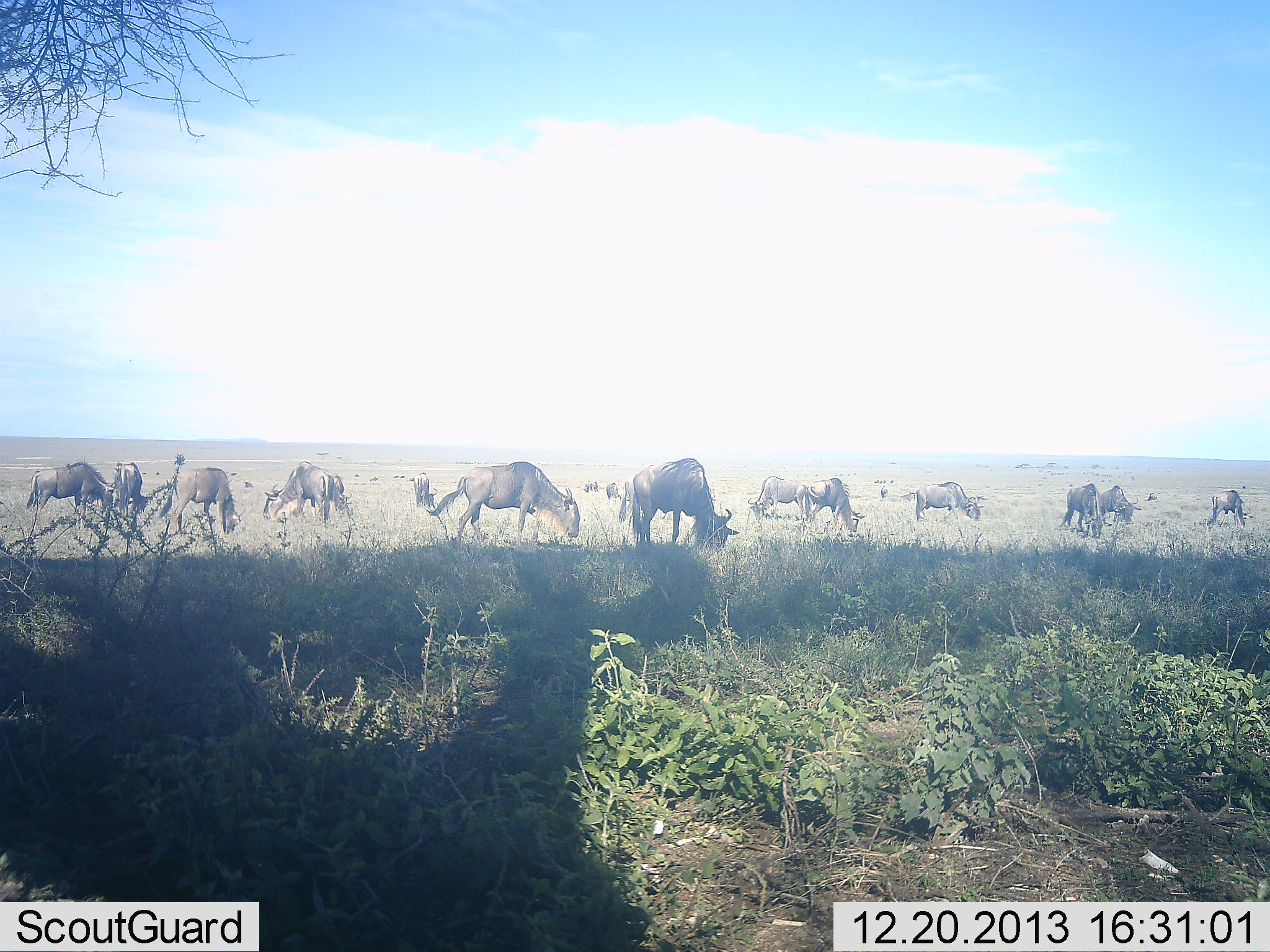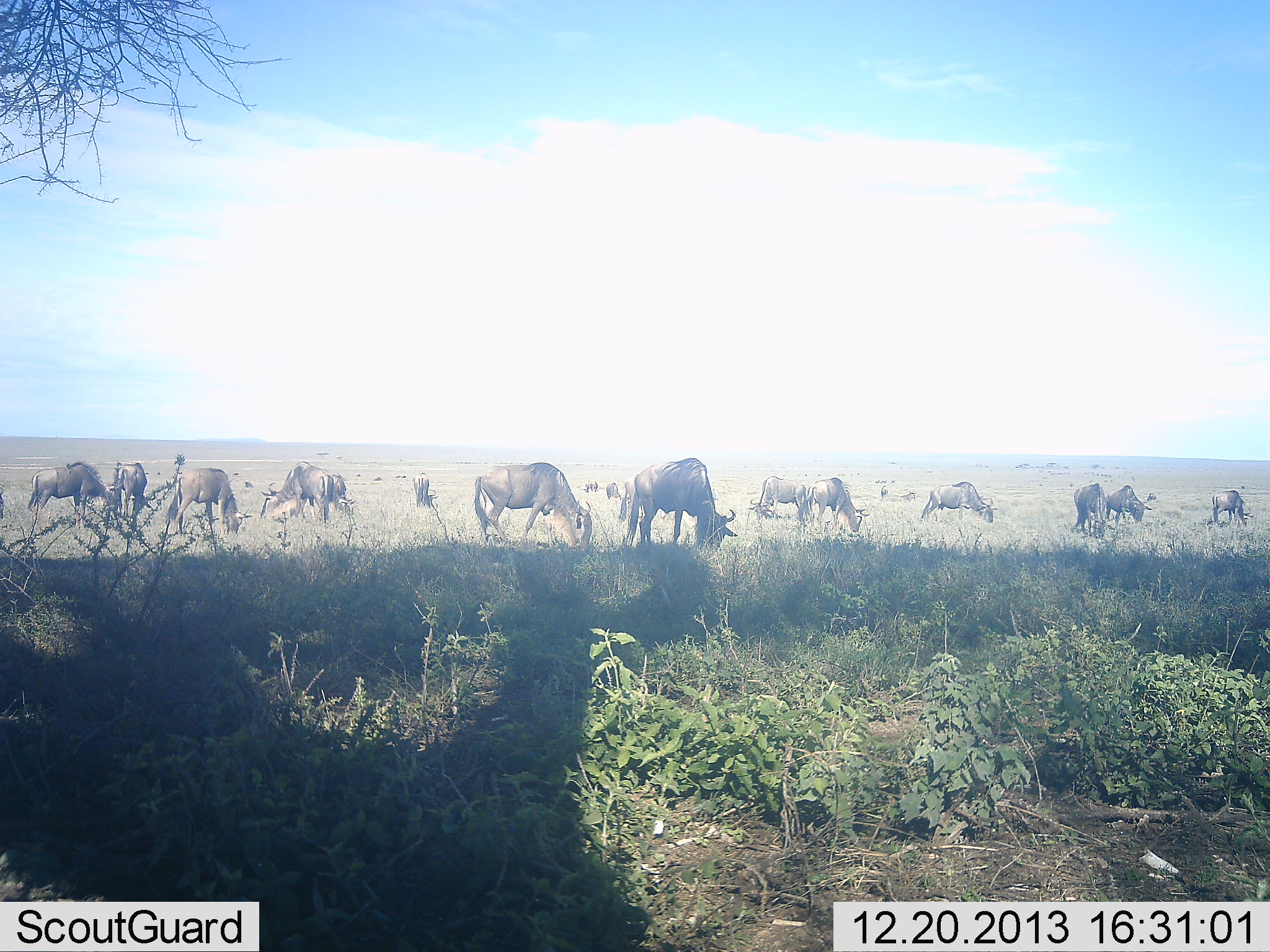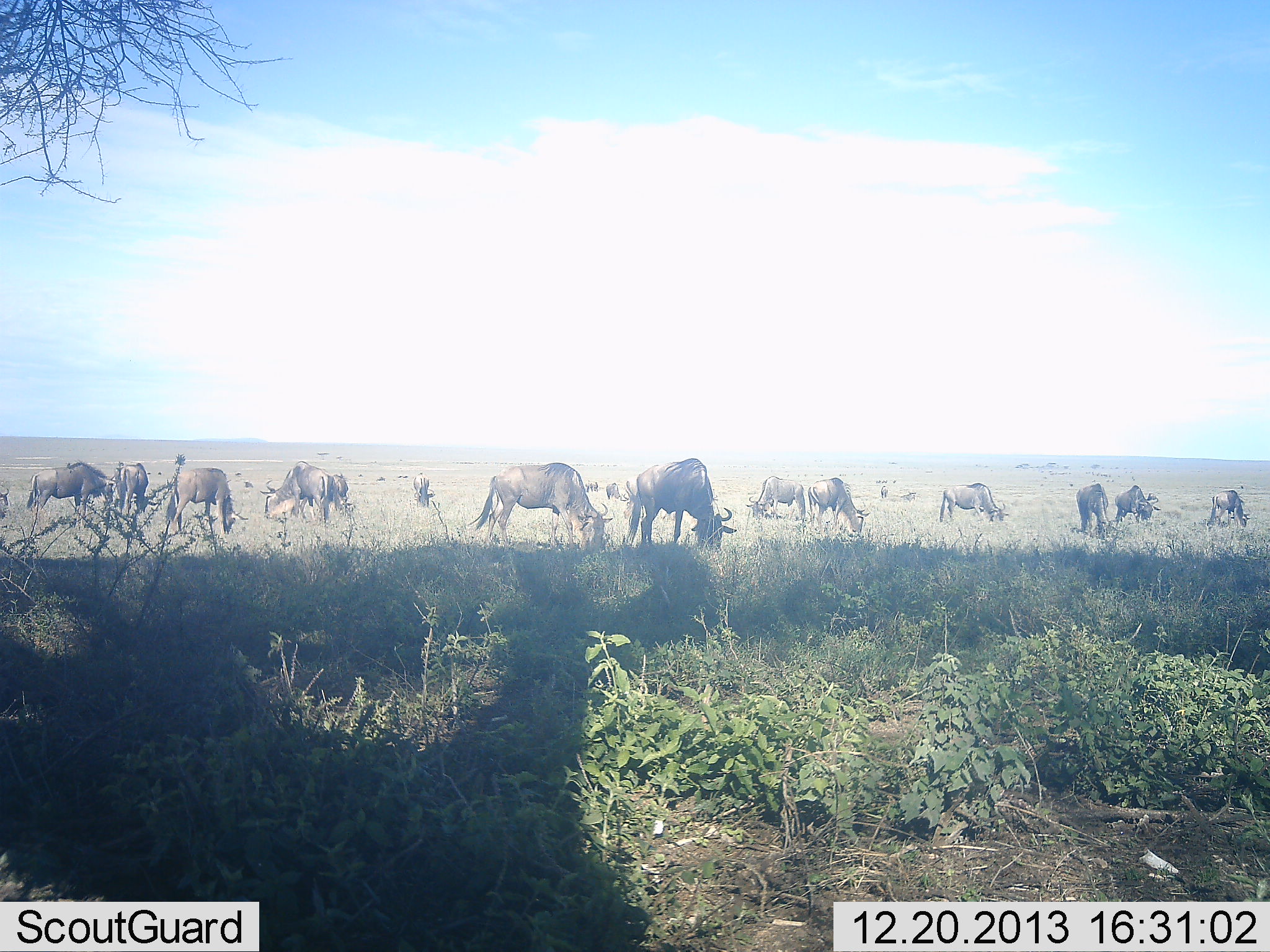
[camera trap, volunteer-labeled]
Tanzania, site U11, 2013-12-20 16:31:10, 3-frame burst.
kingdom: Animalia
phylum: Chordata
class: Mammalia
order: Artiodactyla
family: Bovidae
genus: Connochaetes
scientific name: Connochaetes taurinus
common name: blue wildebeest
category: wildebeest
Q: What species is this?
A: Wildebeest (blue wildebeest) (Connochaetes taurinus).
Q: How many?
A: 11-50.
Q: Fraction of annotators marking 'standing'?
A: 28%.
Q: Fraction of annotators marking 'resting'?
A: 10%.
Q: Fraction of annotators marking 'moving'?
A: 31%.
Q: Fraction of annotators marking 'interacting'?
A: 10%.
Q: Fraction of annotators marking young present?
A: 3%.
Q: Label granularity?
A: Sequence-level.